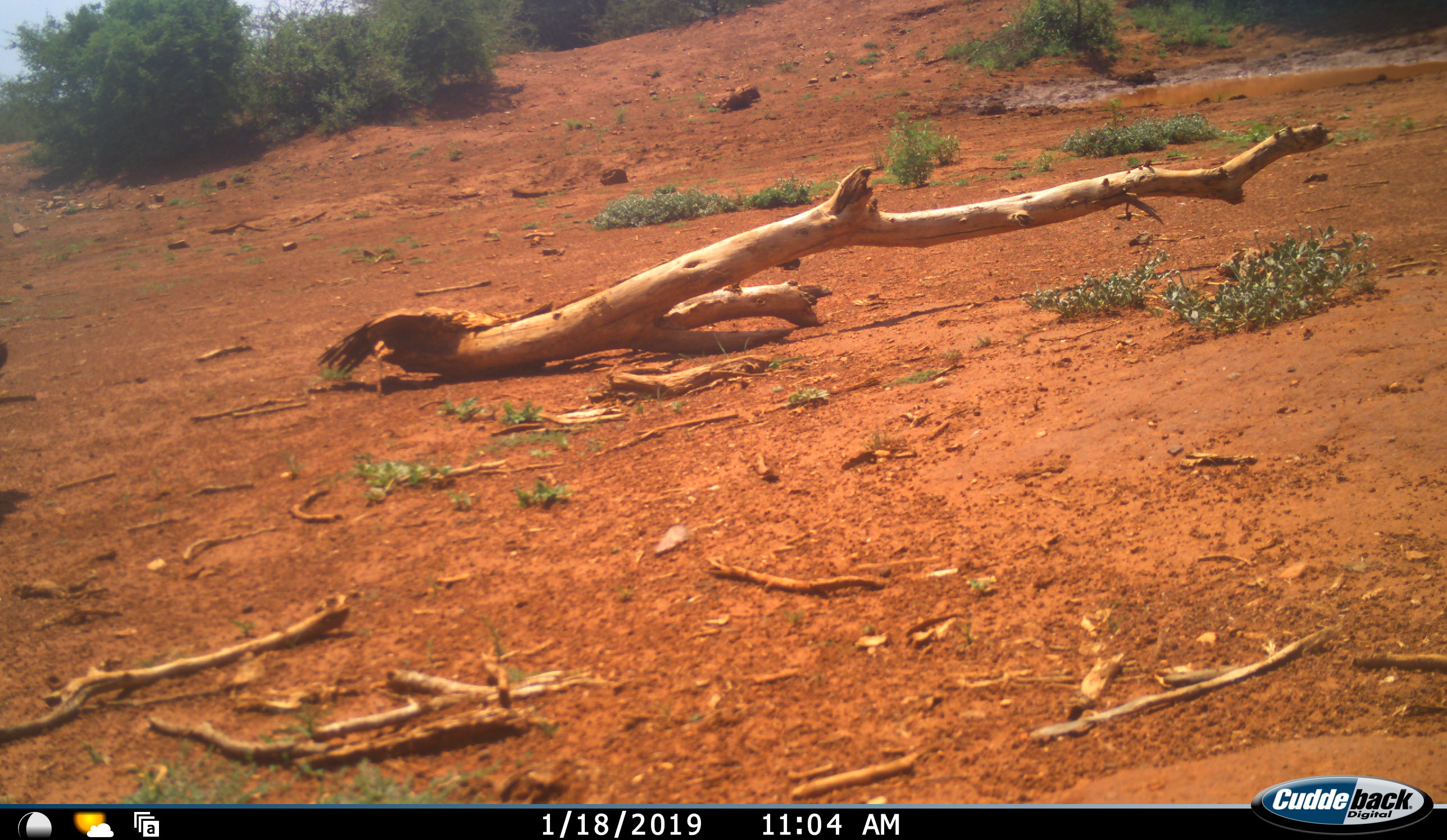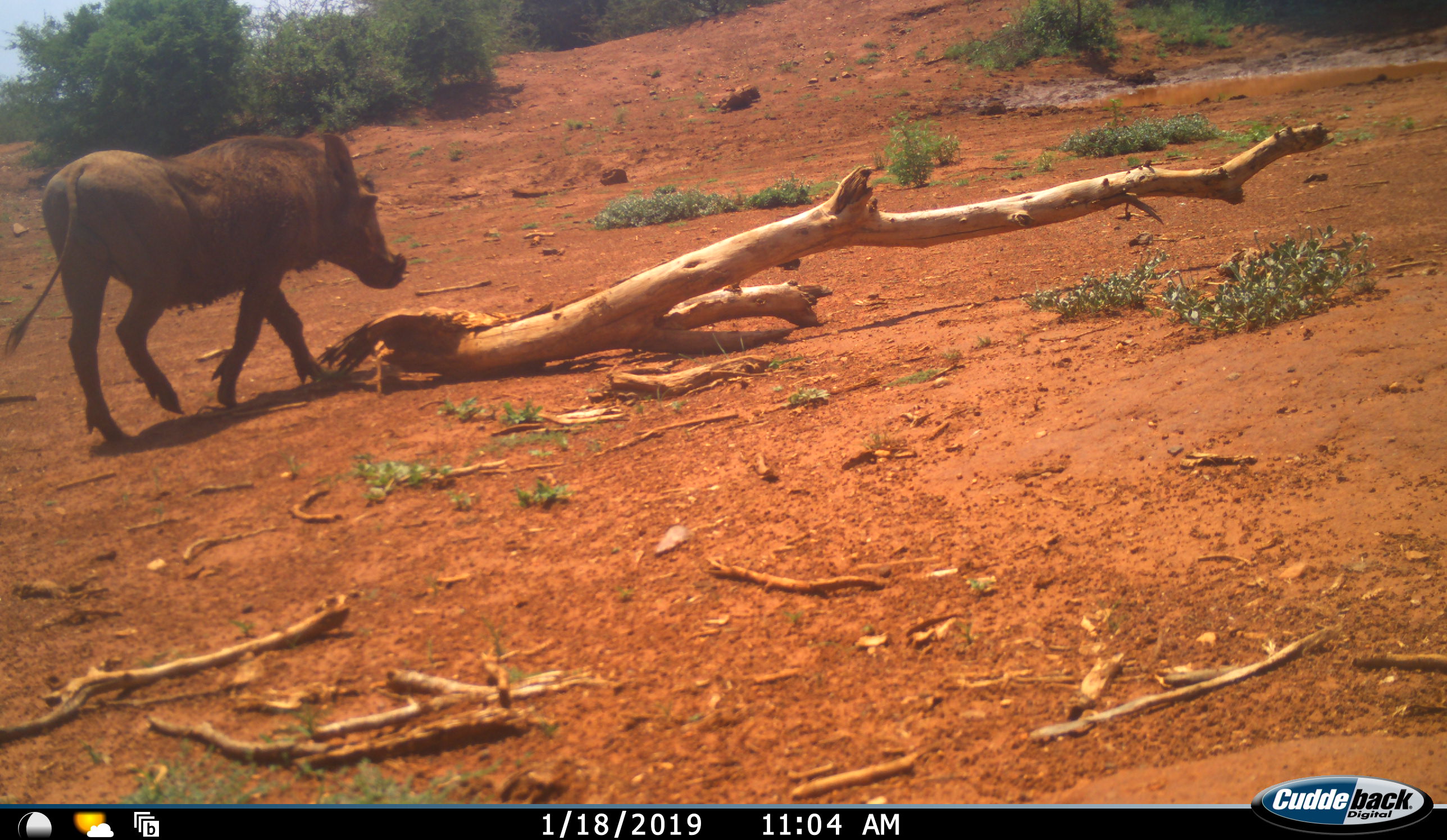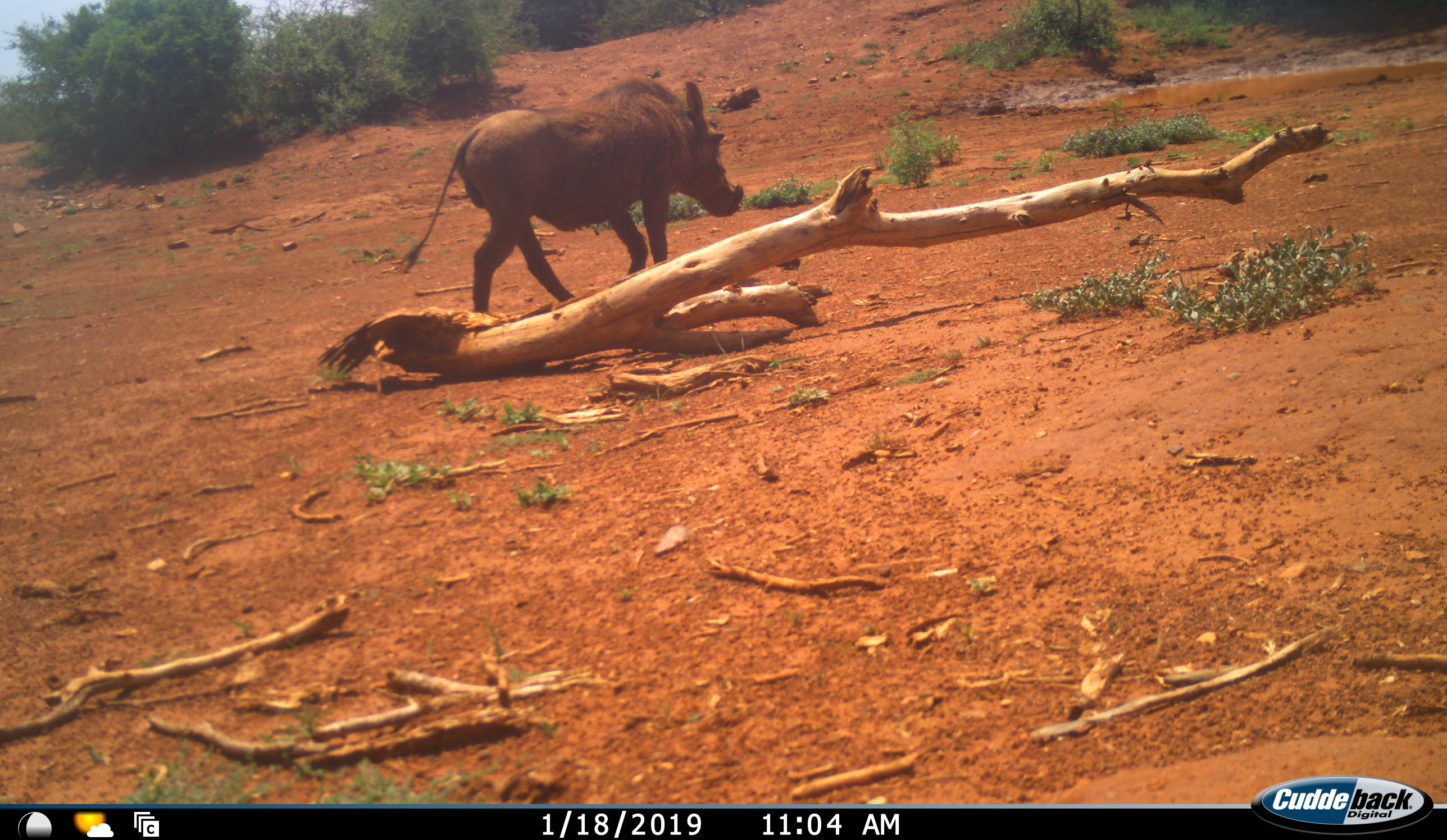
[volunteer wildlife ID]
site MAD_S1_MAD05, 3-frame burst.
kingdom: Animalia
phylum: Chordata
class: Mammalia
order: Artiodactyla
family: Suidae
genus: Phacochoerus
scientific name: Phacochoerus africanus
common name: warthog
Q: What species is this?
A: Warthog (Phacochoerus africanus).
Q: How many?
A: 1.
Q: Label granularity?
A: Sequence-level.